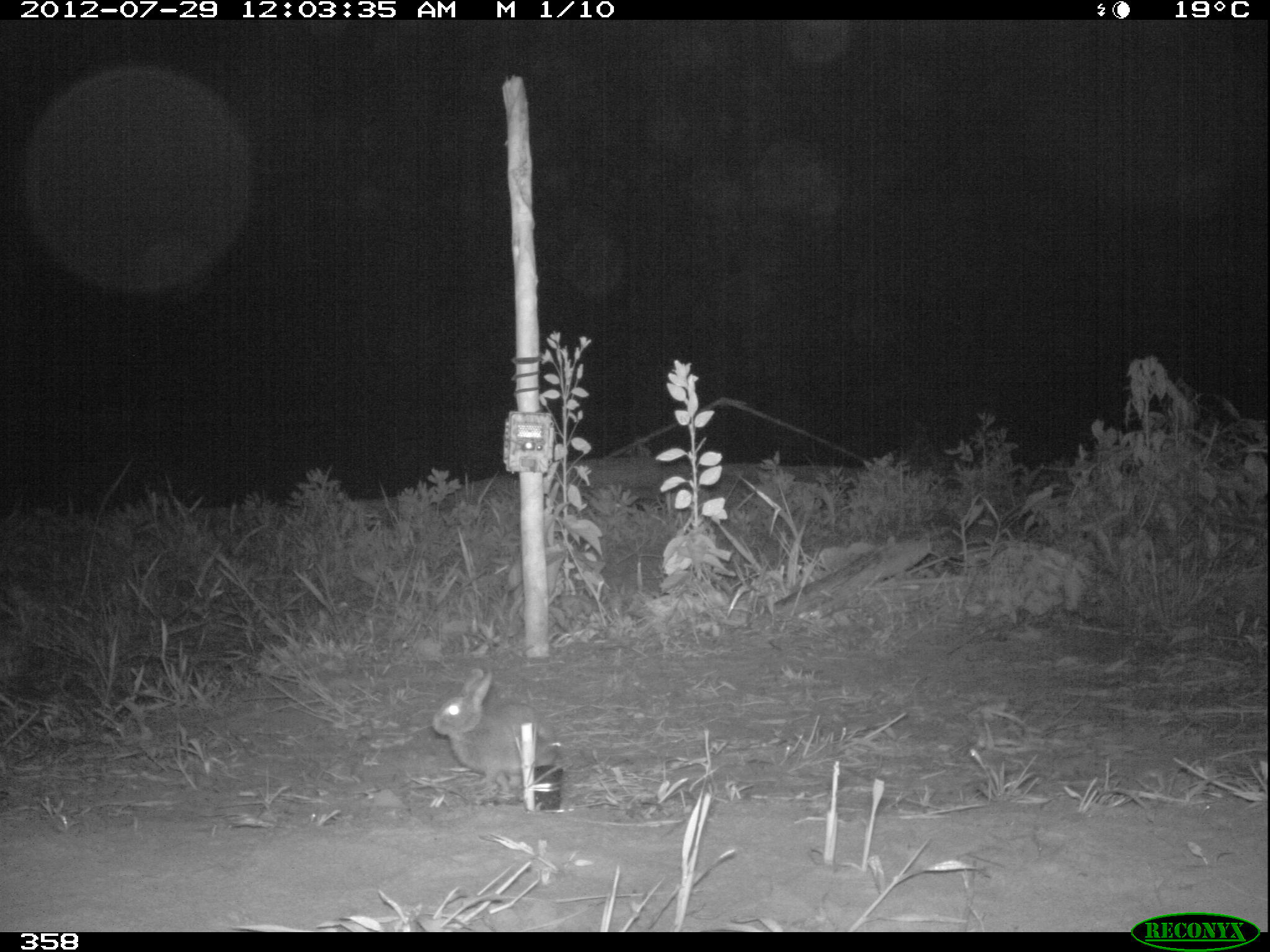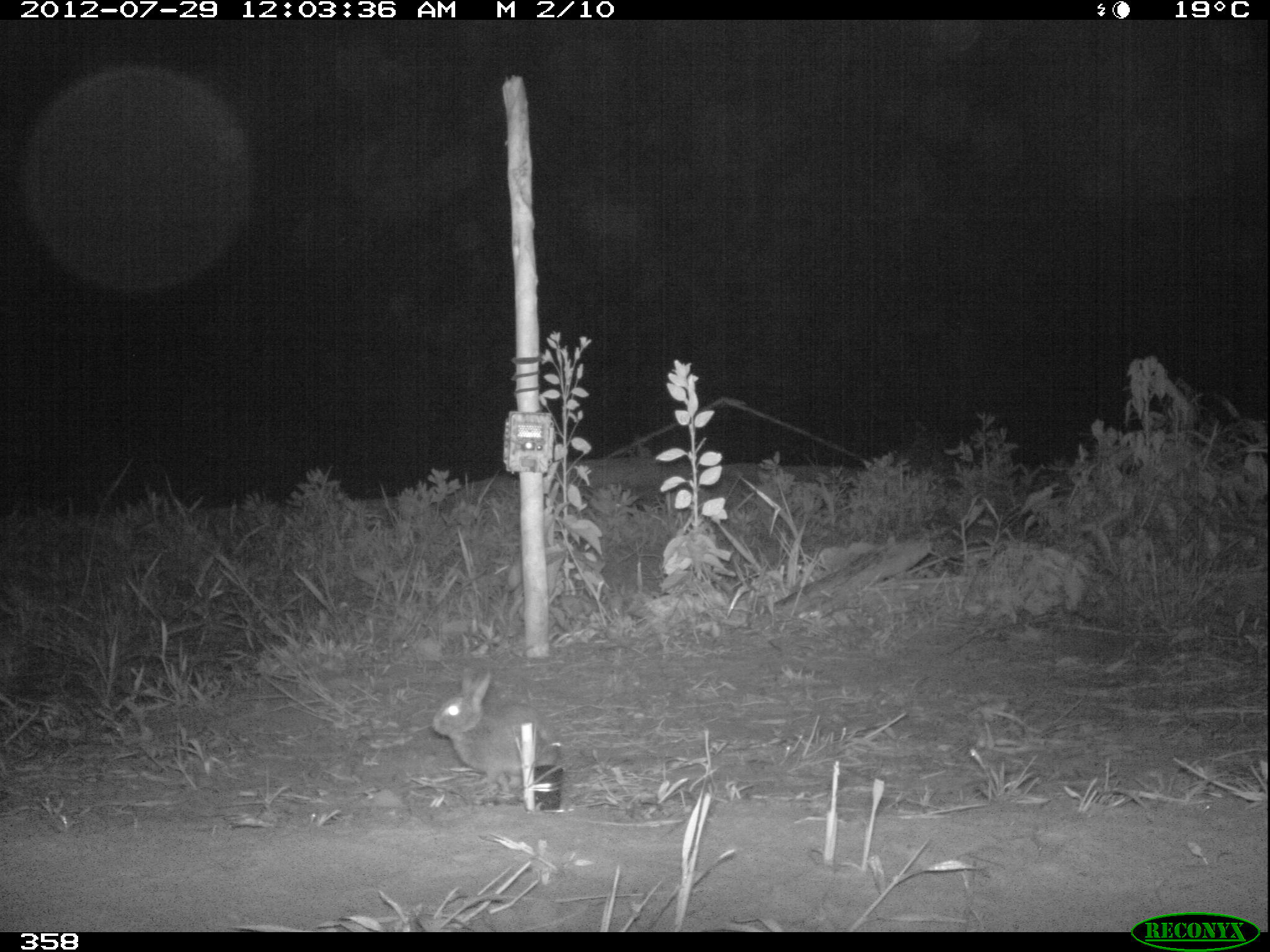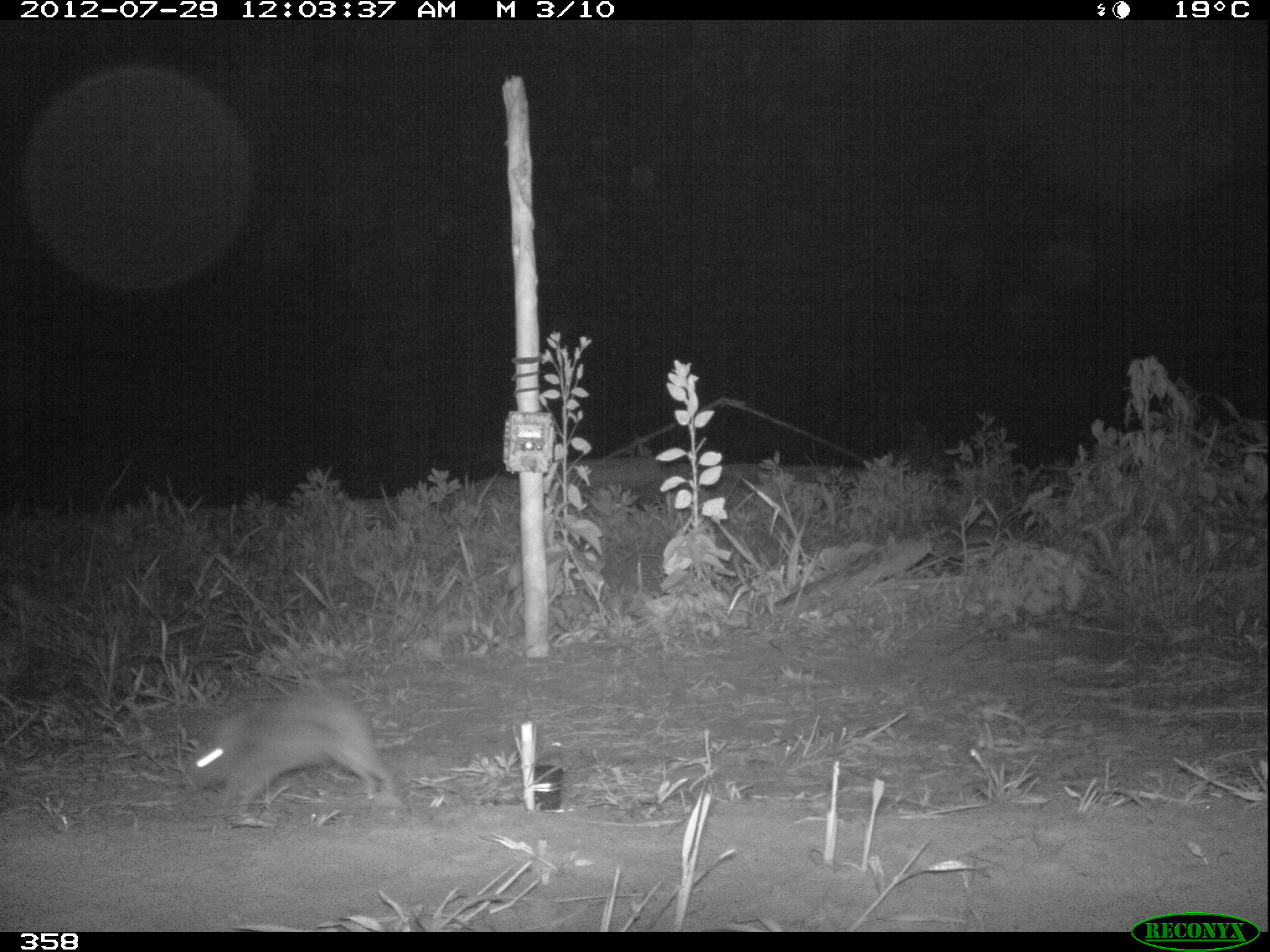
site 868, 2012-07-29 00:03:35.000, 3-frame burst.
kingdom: Animalia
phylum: Chordata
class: Mammalia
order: Lagomorpha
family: Leporidae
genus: Sylvilagus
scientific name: Sylvilagus brasiliensis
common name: tapeti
Sylvilagus brasiliensis (tapeti).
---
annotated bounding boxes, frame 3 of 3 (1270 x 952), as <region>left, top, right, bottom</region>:
sylvilagus brasiliensis: <region>184, 689, 389, 816</region>